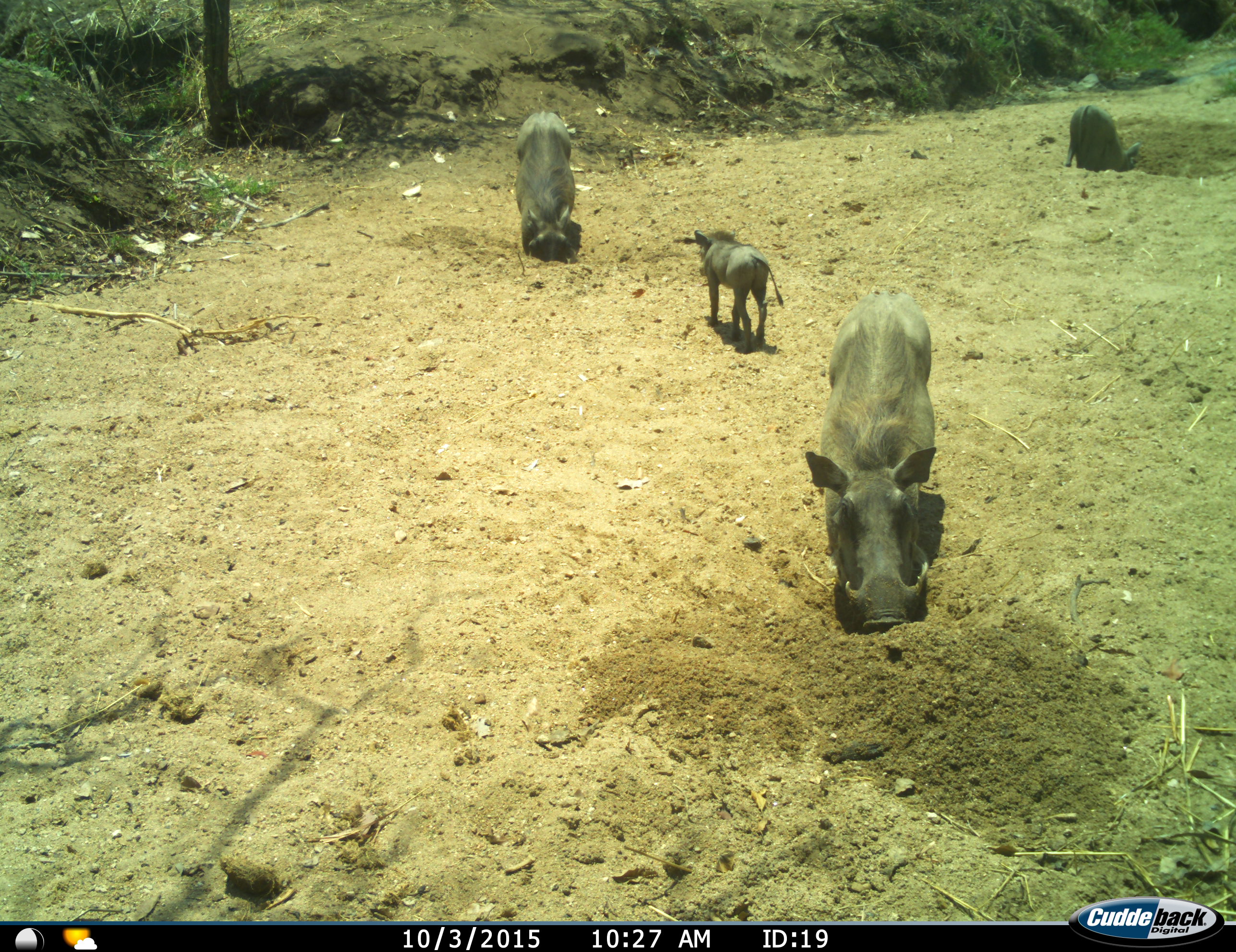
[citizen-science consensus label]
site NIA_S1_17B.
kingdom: Animalia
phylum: Chordata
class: Mammalia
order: Artiodactyla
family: Suidae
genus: Phacochoerus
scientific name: Phacochoerus africanus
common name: warthog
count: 4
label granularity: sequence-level